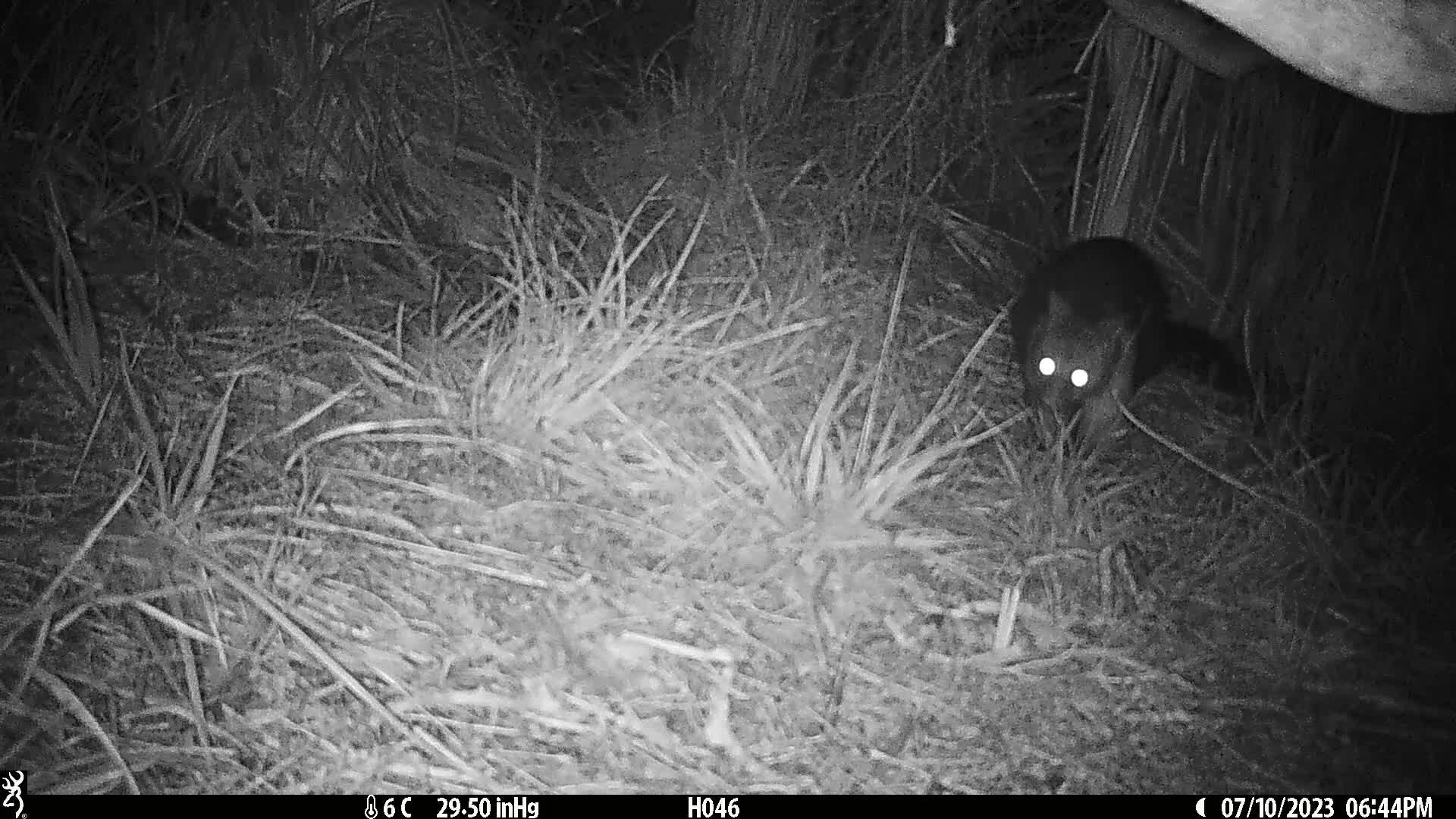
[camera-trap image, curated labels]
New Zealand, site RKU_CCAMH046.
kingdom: Animalia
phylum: Chordata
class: Mammalia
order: Diprotodontia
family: Phalangeridae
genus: Trichosurus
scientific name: Trichosurus vulpecula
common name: common brushtail possum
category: possum